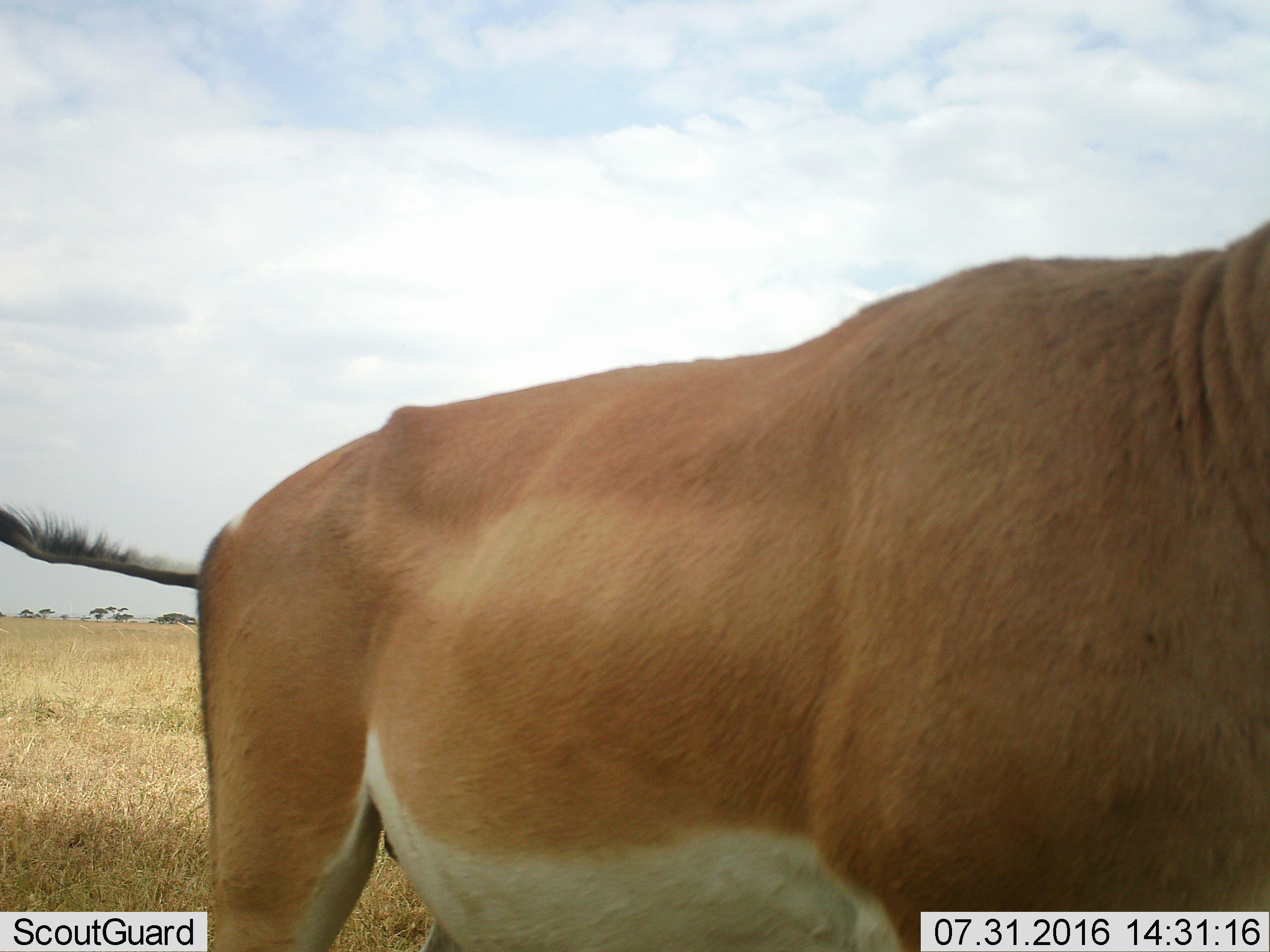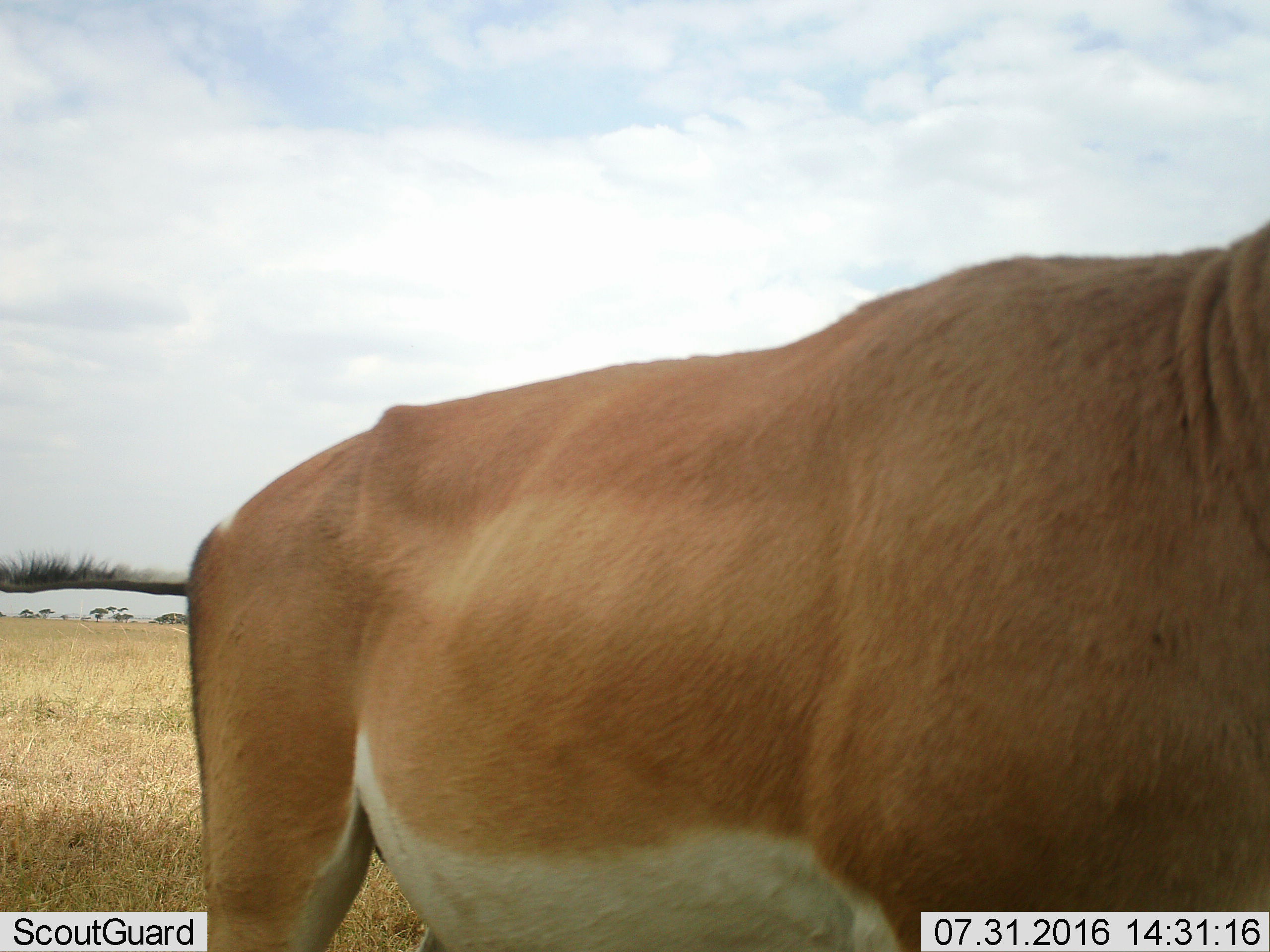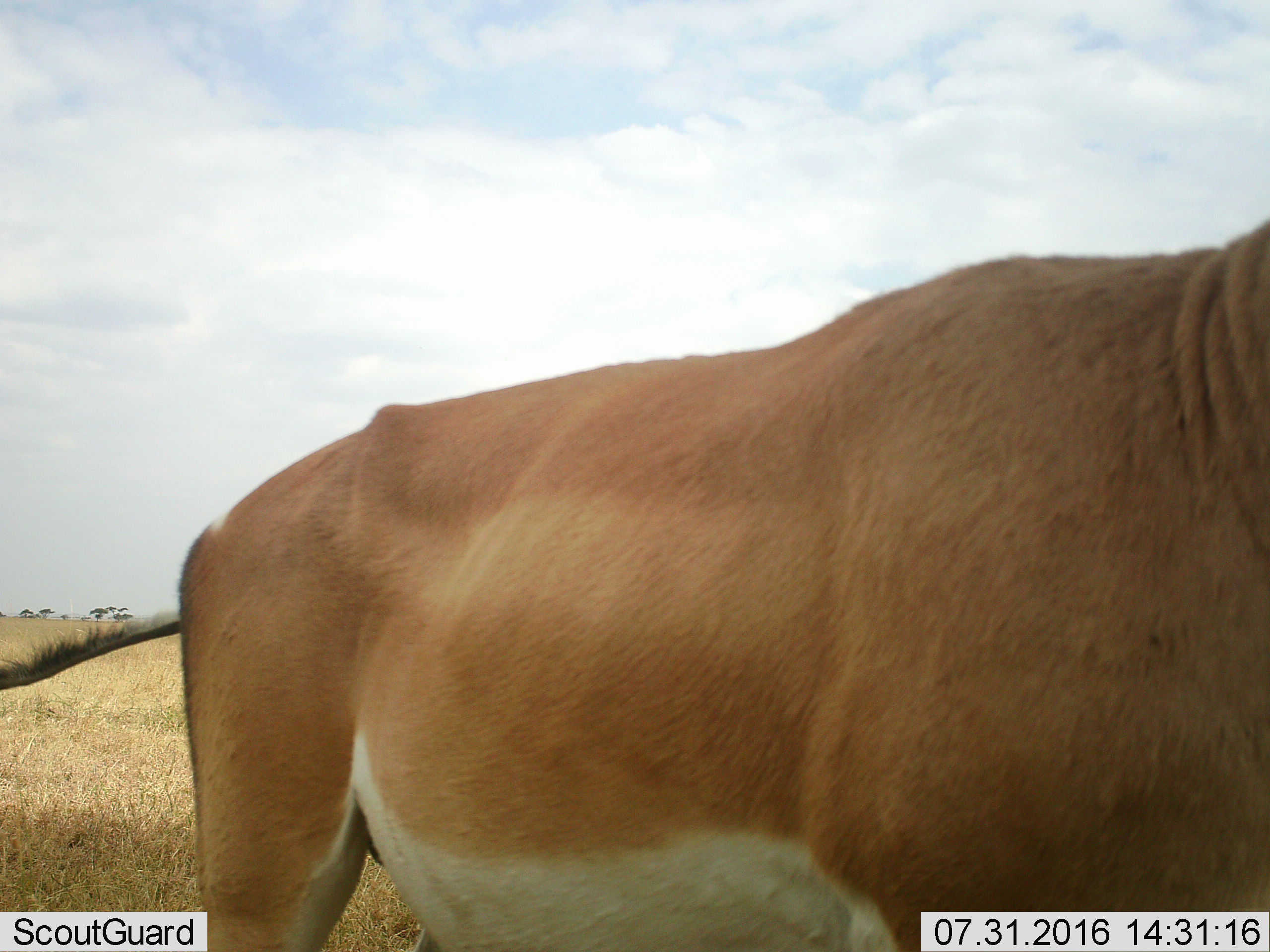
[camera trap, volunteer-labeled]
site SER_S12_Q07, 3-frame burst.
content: unidentified animal